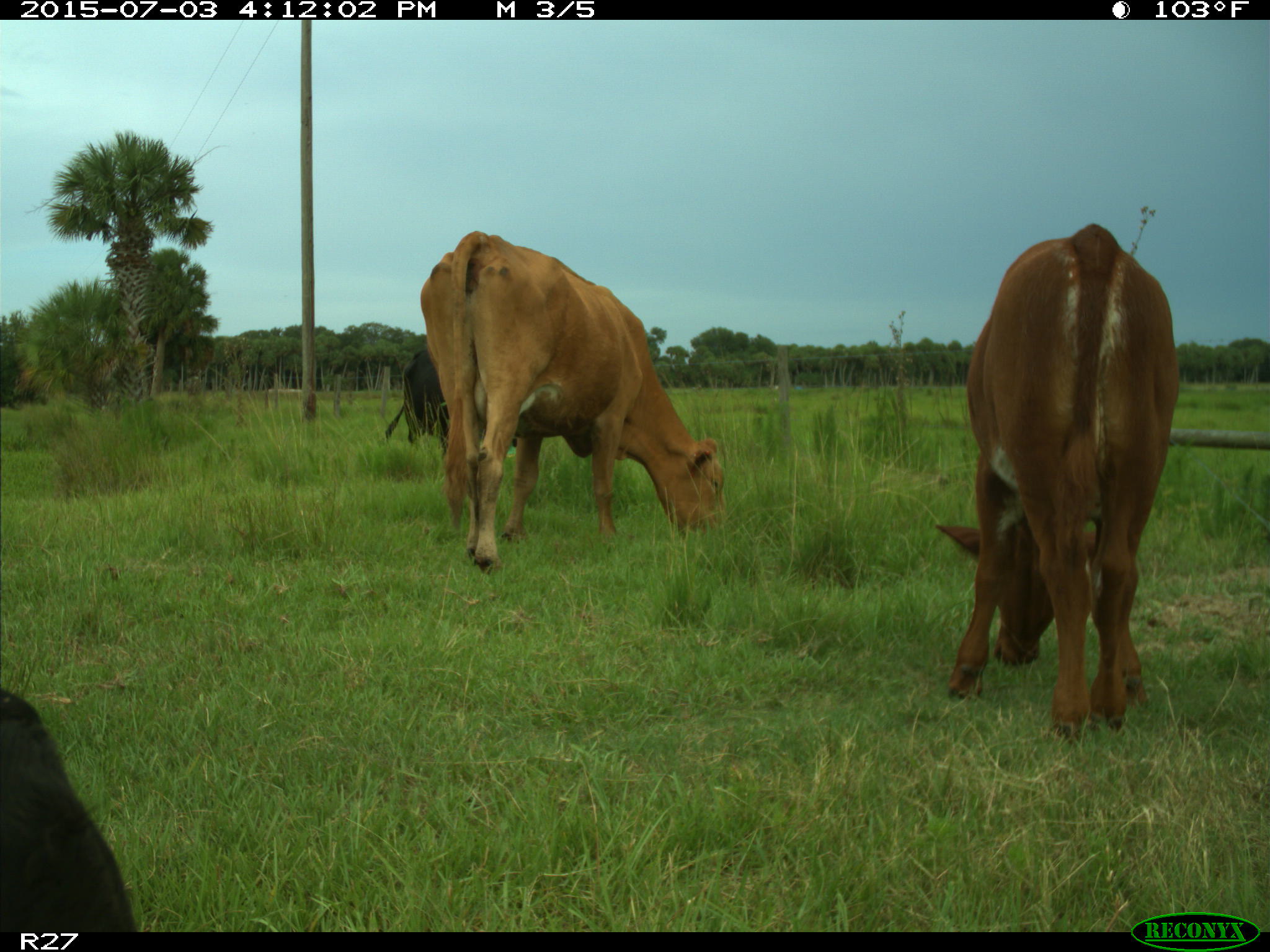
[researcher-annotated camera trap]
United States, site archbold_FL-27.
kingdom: Animalia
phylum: Chordata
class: Mammalia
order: Artiodactyla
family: Bovidae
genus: Bos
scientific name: Bos taurus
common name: domestic cow